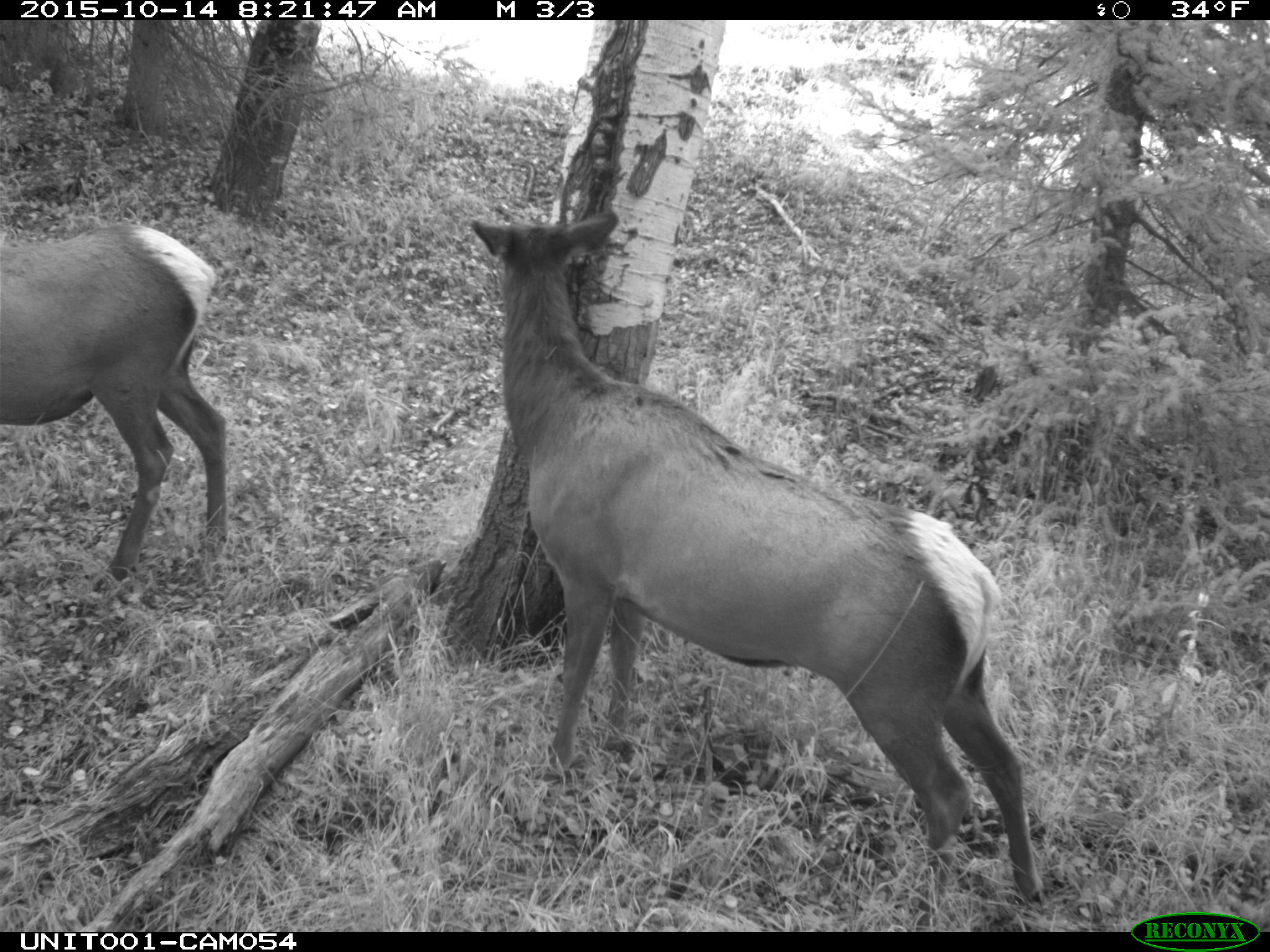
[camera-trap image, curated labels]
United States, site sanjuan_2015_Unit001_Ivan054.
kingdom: Animalia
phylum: Chordata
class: Mammalia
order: Artiodactyla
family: Cervidae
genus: Cervus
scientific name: Cervus elaphus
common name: red deer